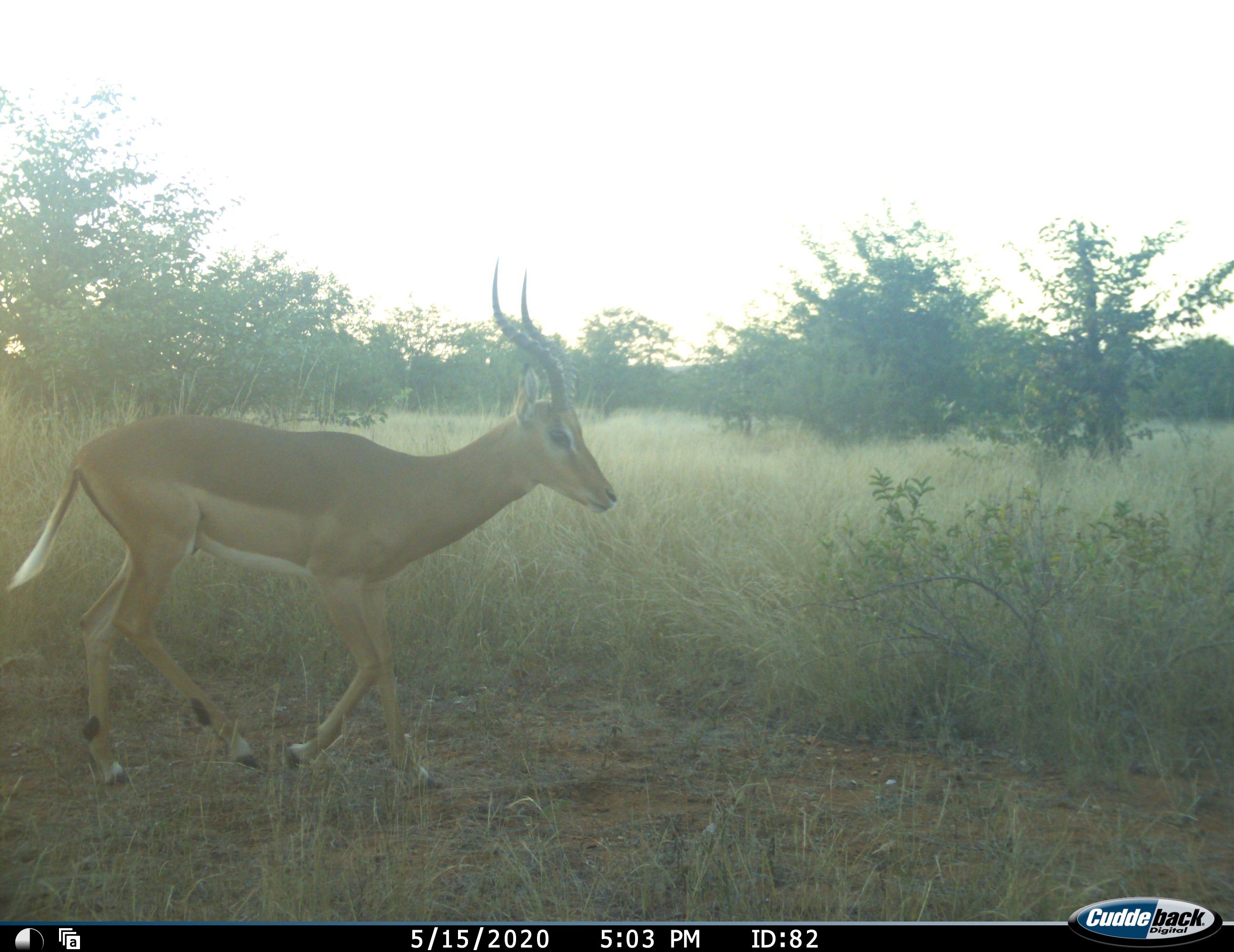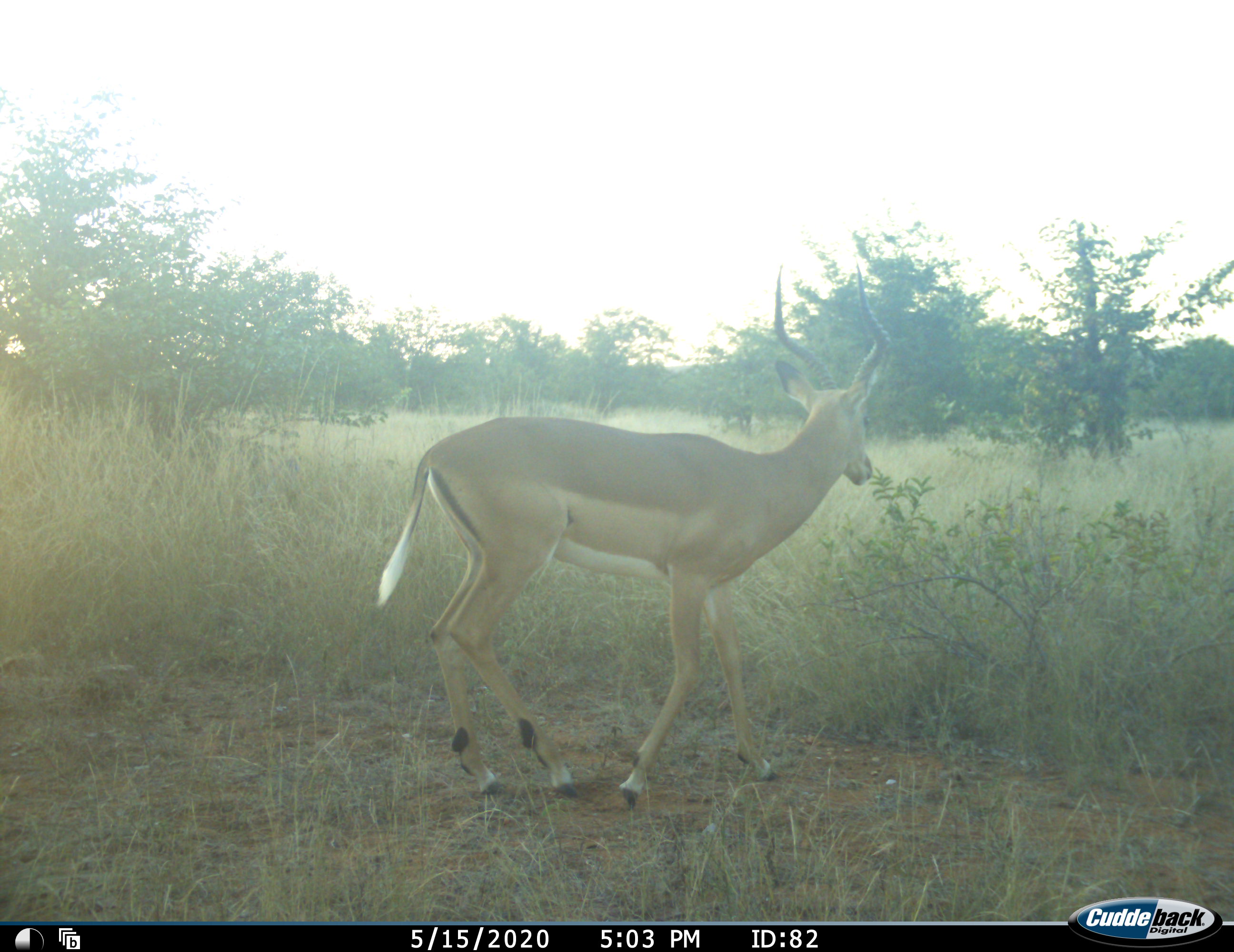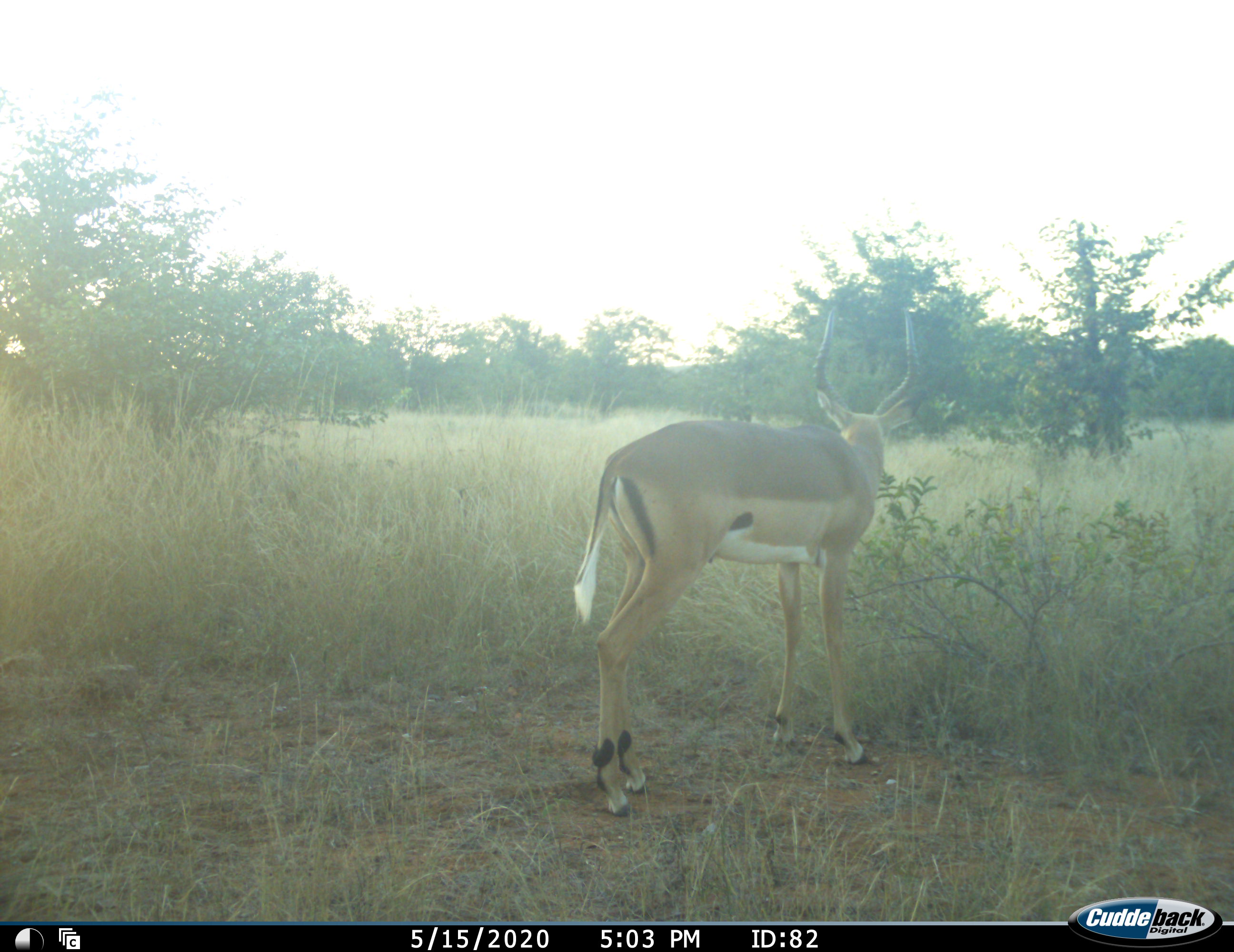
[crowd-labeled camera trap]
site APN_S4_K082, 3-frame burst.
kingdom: Animalia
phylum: Chordata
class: Mammalia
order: Artiodactyla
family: Bovidae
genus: Aepyceros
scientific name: Aepyceros melampus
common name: impala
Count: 1.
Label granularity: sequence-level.